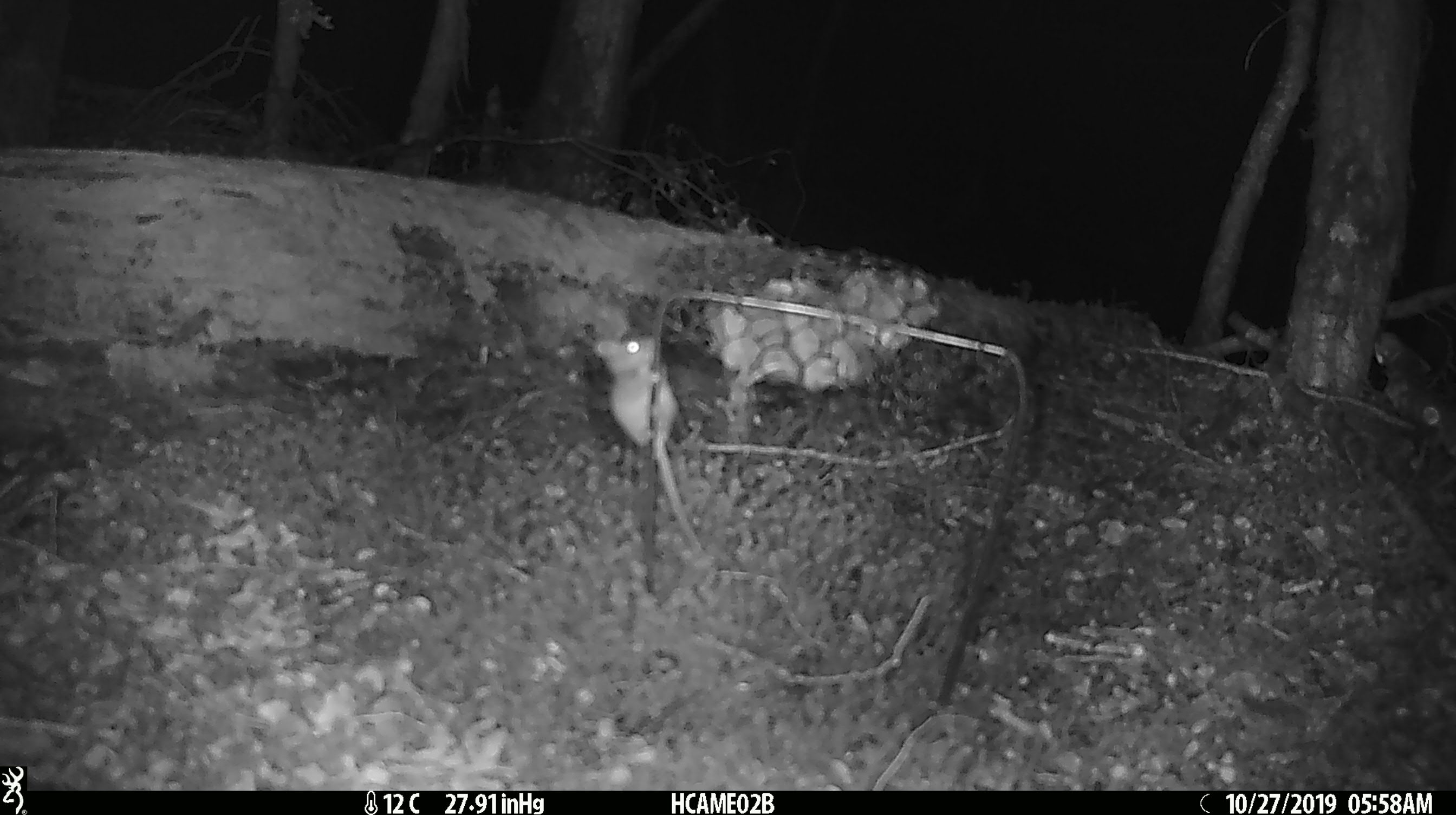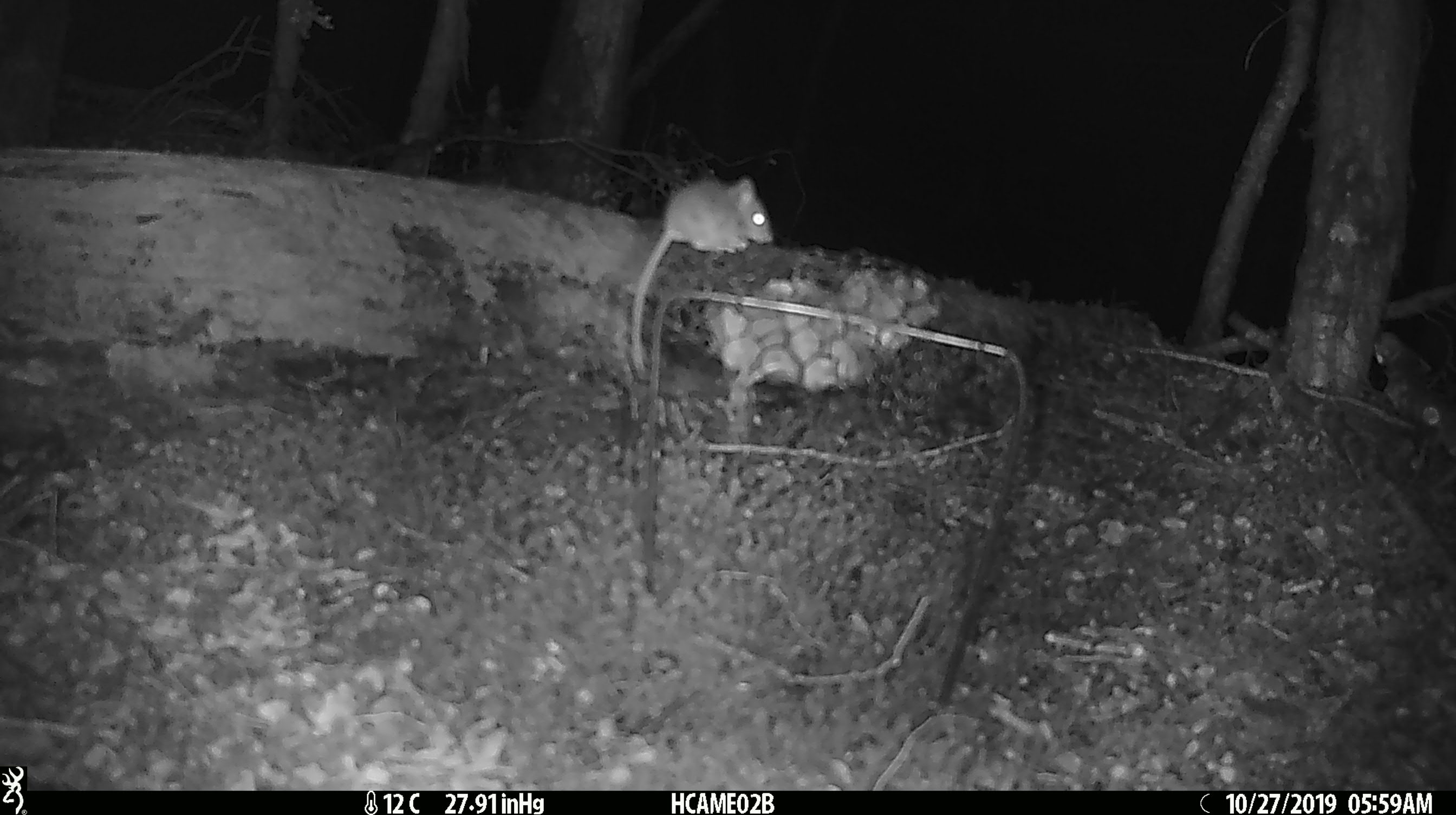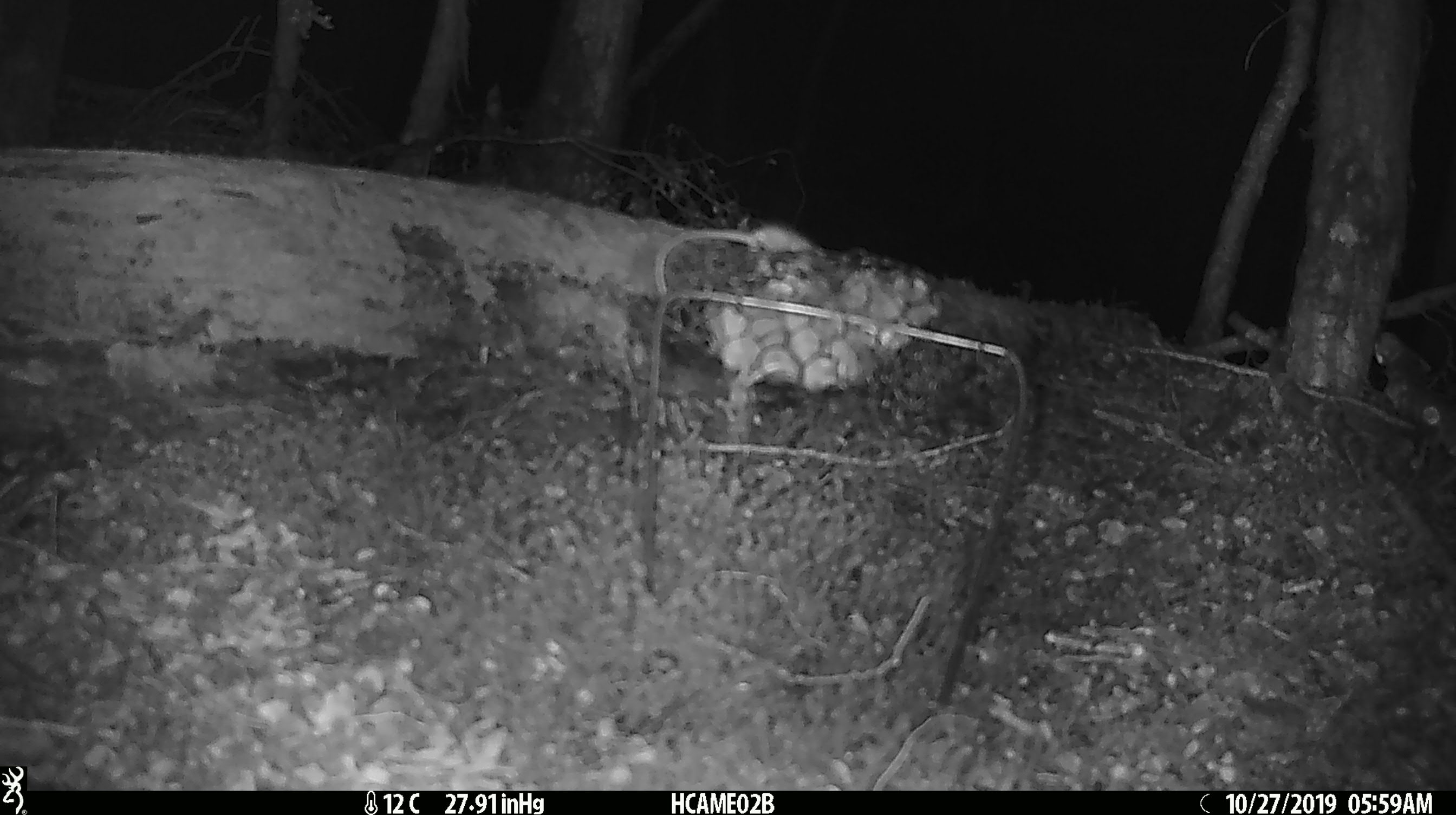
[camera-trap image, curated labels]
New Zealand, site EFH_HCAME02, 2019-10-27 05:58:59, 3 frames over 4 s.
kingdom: Animalia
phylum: Chordata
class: Mammalia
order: Rodentia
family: Muridae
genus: Mus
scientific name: Mus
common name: mouse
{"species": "mouse (Mus)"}